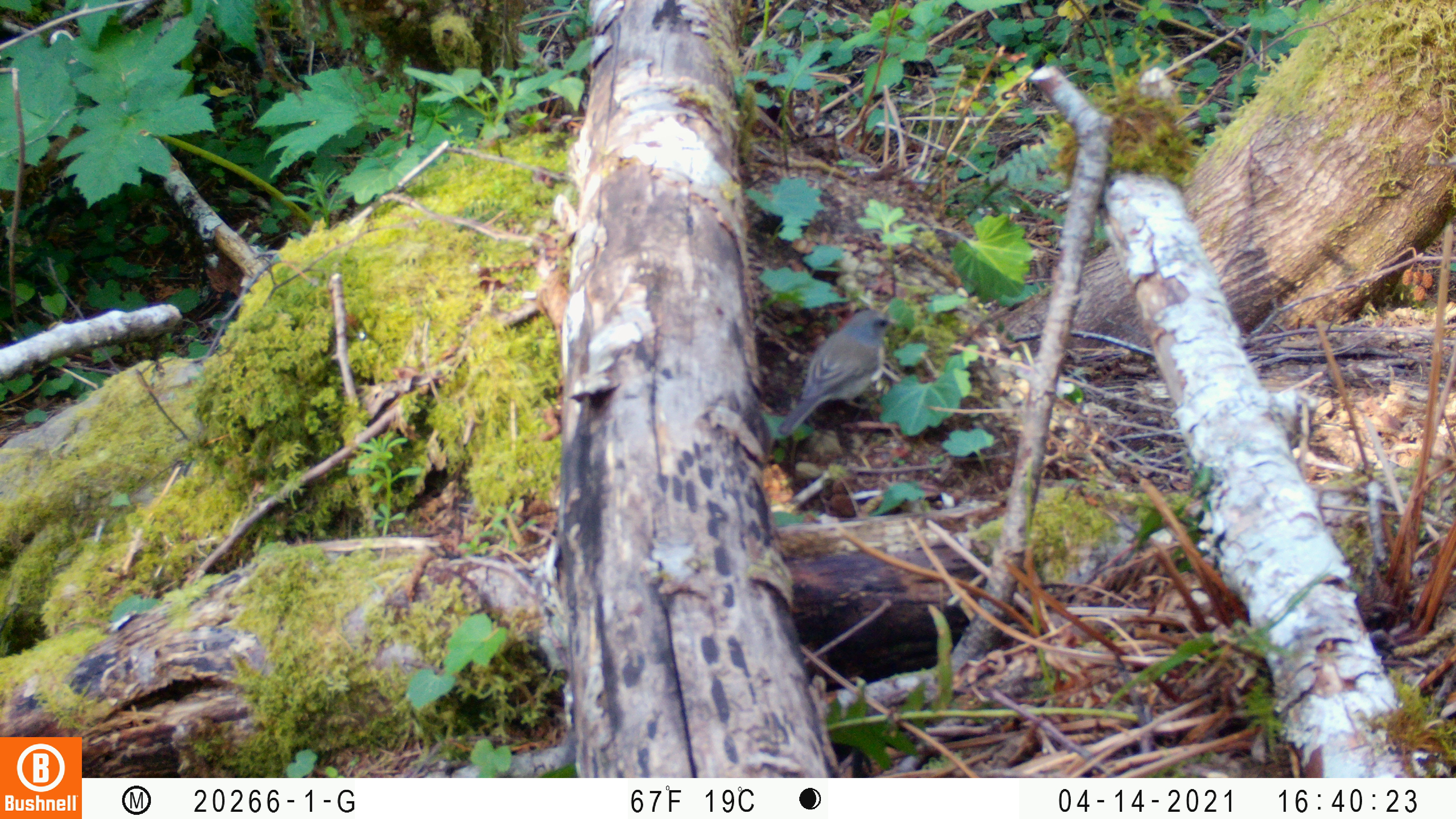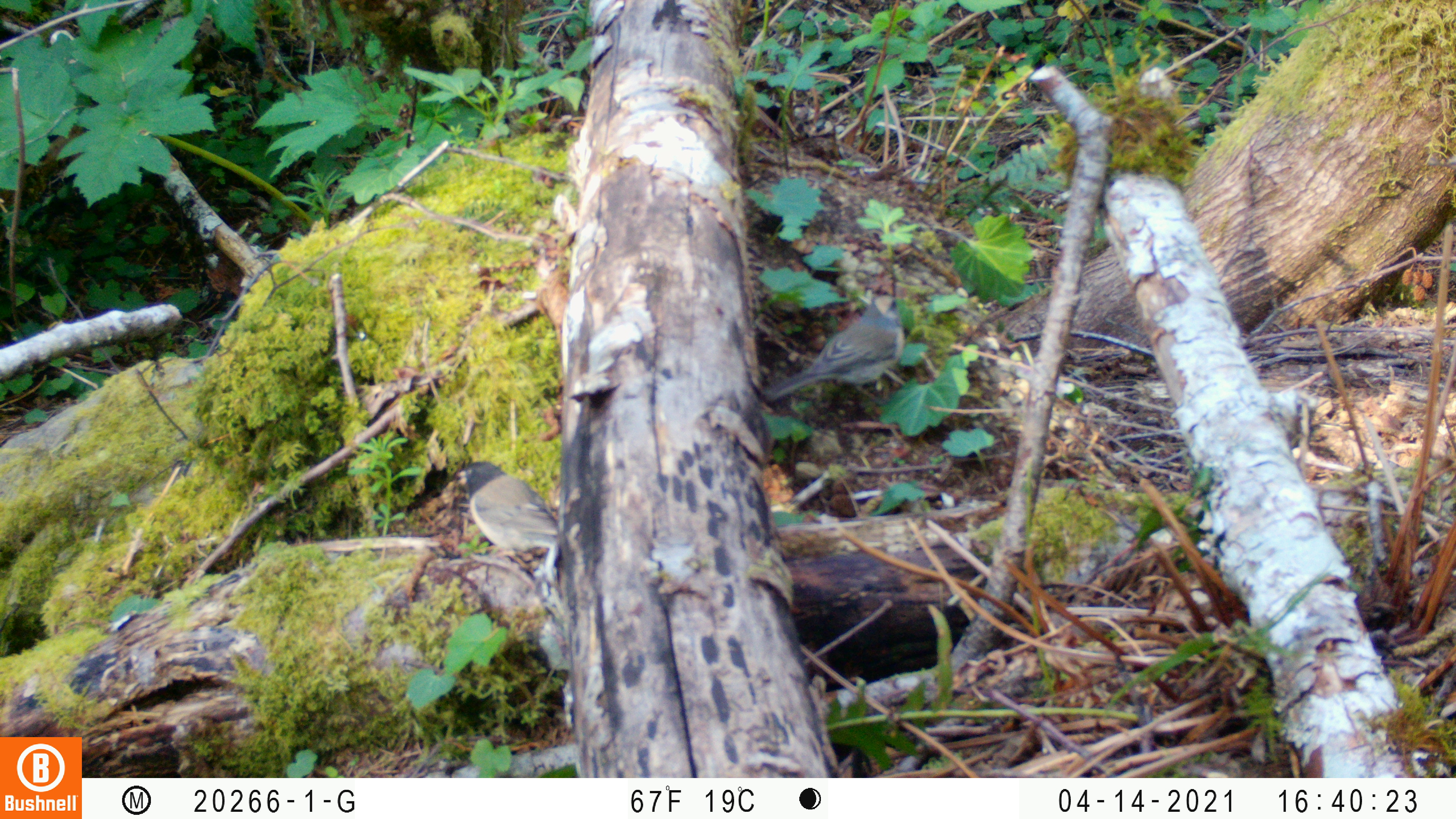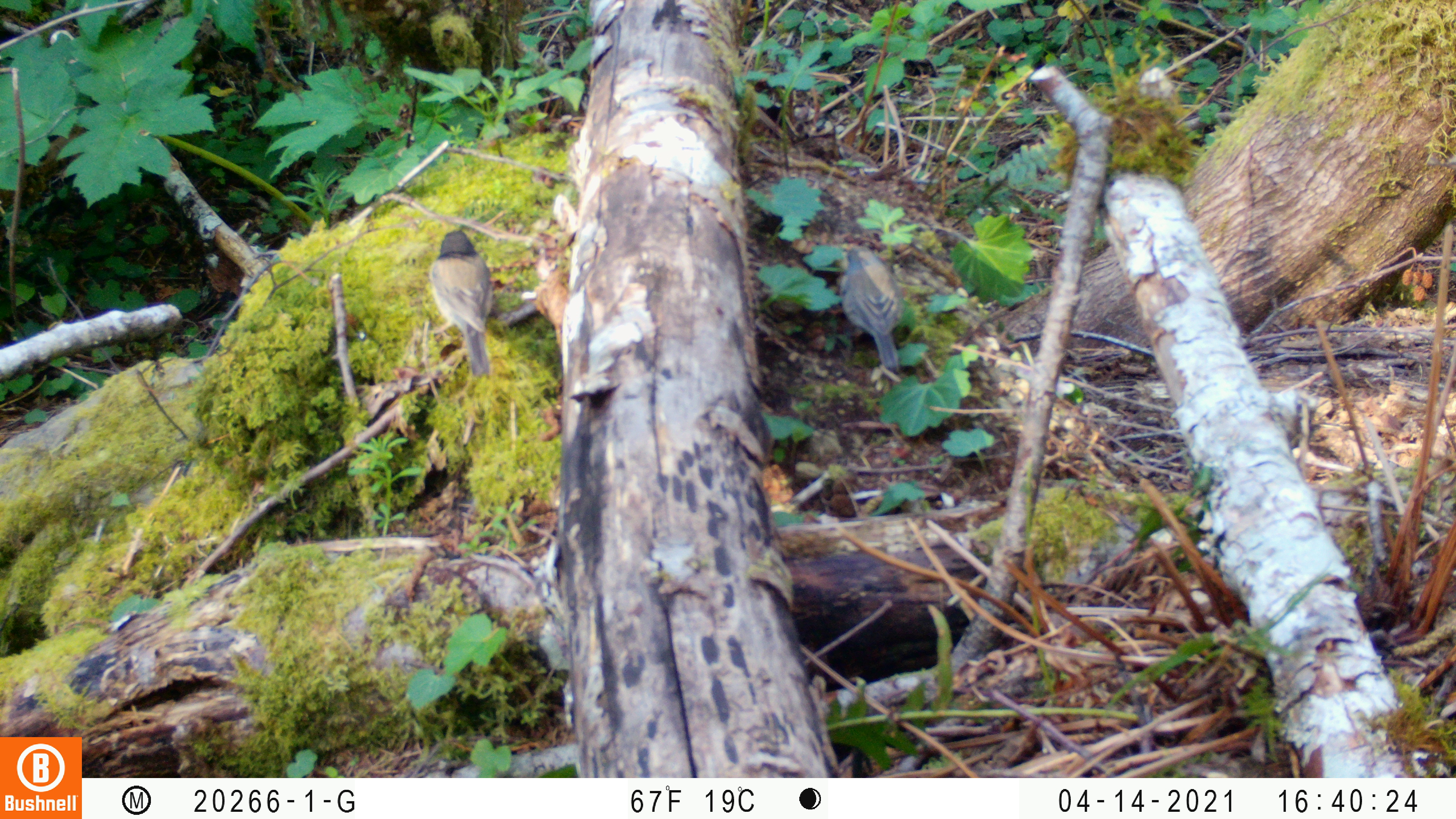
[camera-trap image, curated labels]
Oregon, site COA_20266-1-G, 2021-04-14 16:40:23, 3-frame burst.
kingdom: Animalia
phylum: Chordata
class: Aves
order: Passeriformes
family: Passerellidae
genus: Junco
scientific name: Junco hyemalis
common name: dark-eyed junco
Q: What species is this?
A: Dark-eyed junco (Junco hyemalis).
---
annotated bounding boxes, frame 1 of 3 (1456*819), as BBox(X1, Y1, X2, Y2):
dark-eyed junco: BBox(765, 298, 926, 457)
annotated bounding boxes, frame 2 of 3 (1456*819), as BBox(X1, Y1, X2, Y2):
dark-eyed junco: BBox(754, 281, 942, 428); BBox(440, 445, 579, 582)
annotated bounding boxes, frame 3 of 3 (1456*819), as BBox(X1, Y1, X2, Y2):
dark-eyed junco: BBox(400, 216, 525, 386); BBox(820, 226, 933, 385)